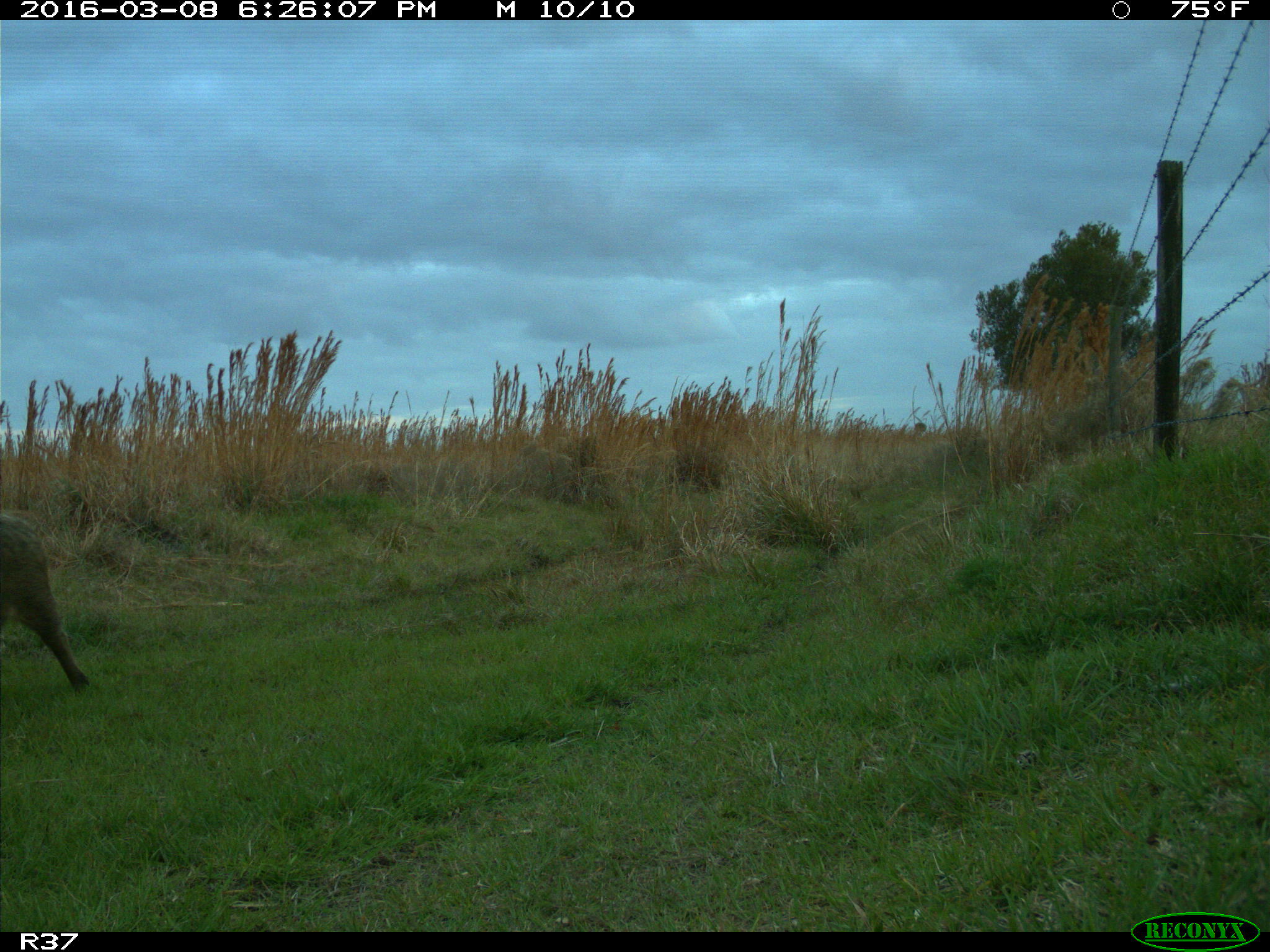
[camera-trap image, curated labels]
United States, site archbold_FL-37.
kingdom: Animalia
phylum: Chordata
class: Mammalia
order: Artiodactyla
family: Suidae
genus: Sus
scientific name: Sus scrofa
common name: wild boar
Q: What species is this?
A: Sus scrofa (wild boar).